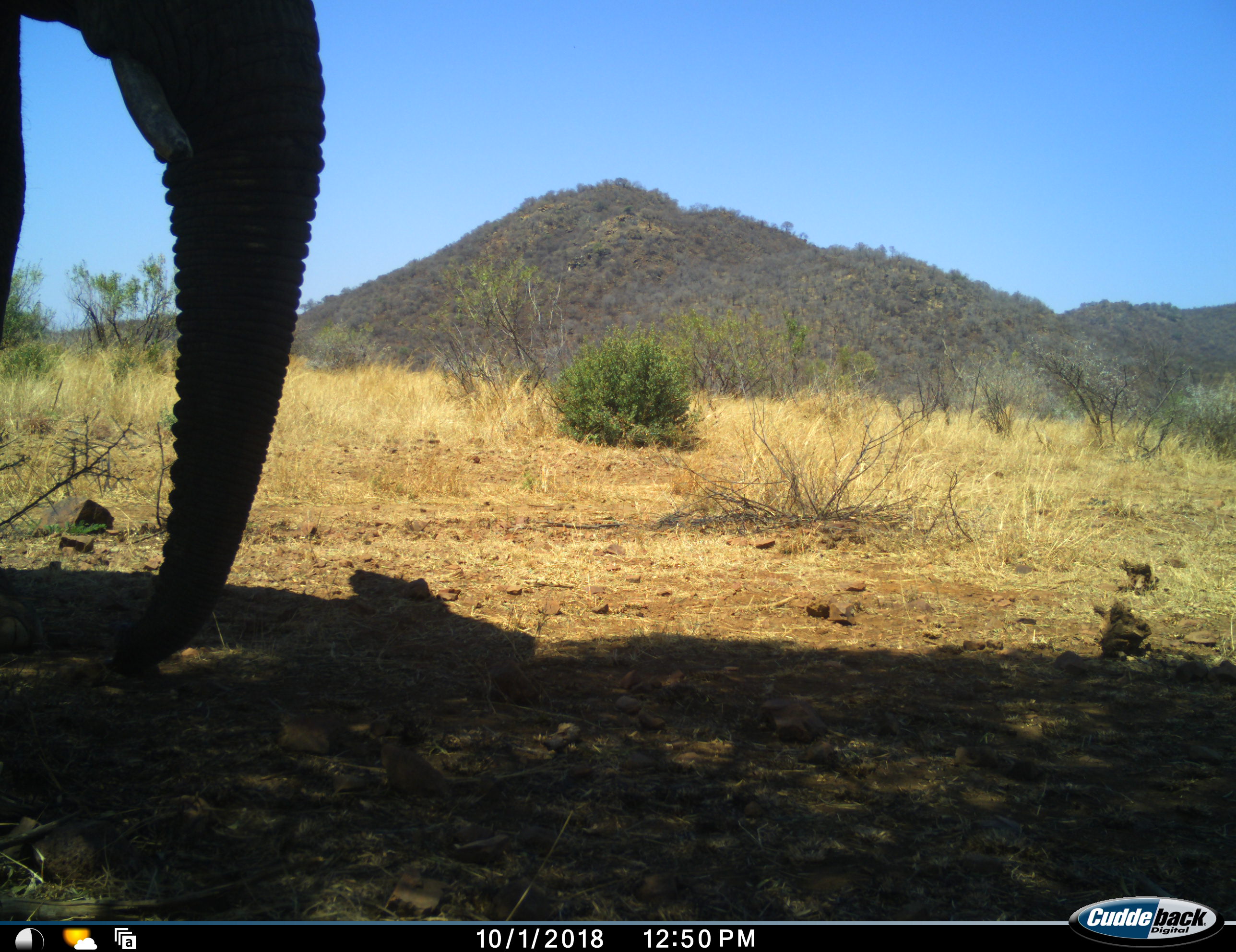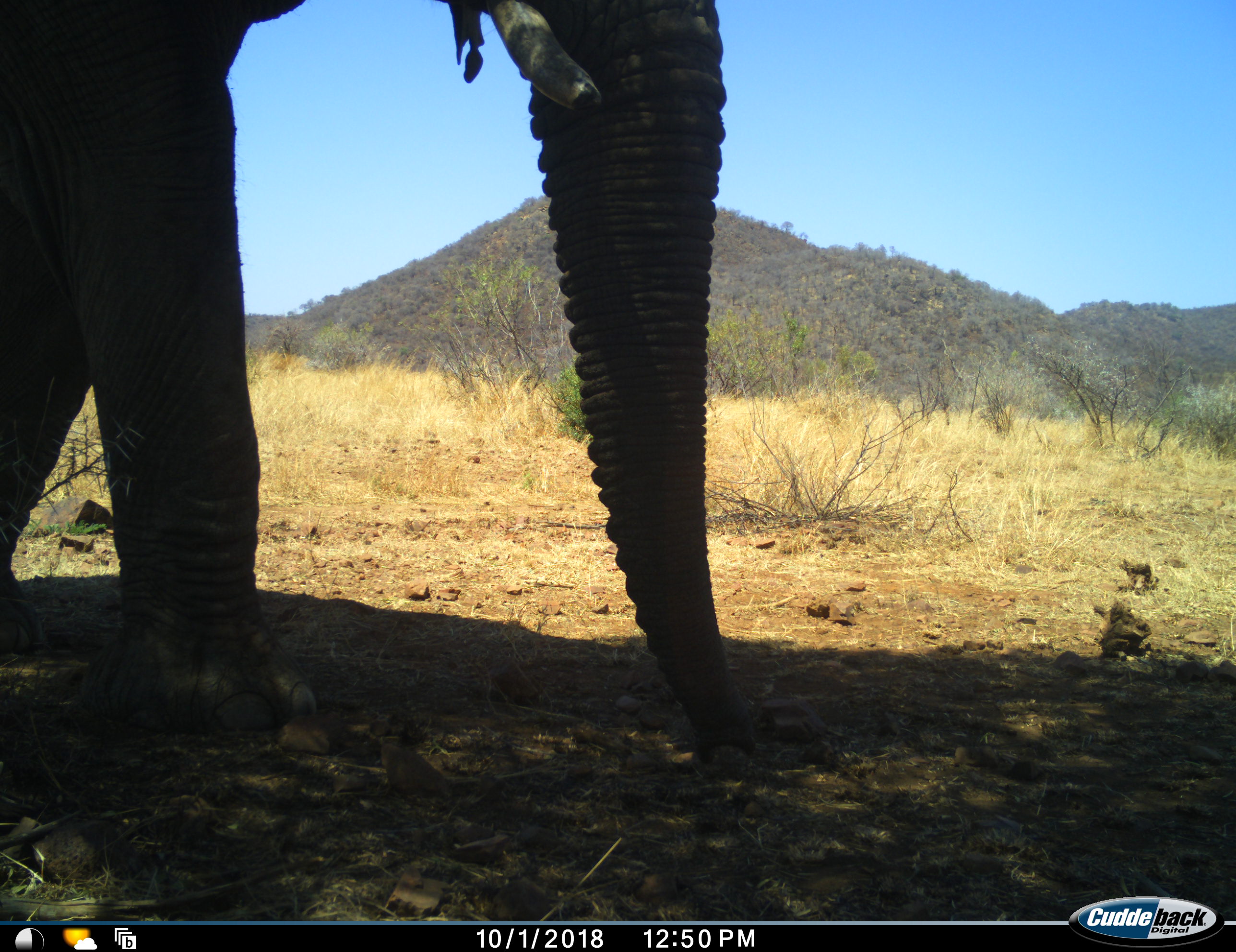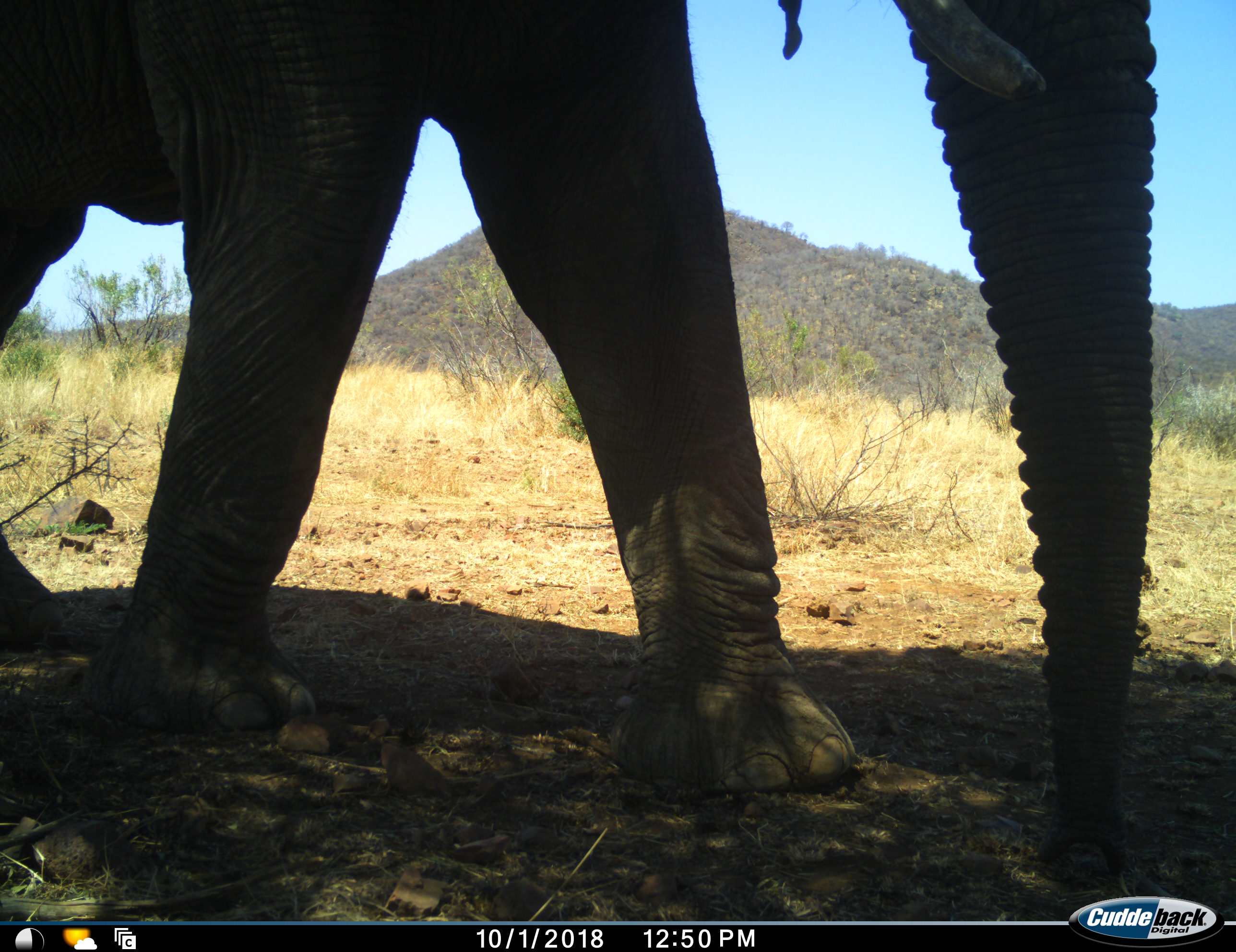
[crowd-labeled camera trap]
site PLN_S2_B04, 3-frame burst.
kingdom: Animalia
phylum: Chordata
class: Mammalia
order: Proboscidea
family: Elephantidae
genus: Loxodonta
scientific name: Loxodonta africana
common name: african bush elephant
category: elephant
Elephant (african bush elephant) (Loxodonta africana), count 1. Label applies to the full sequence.